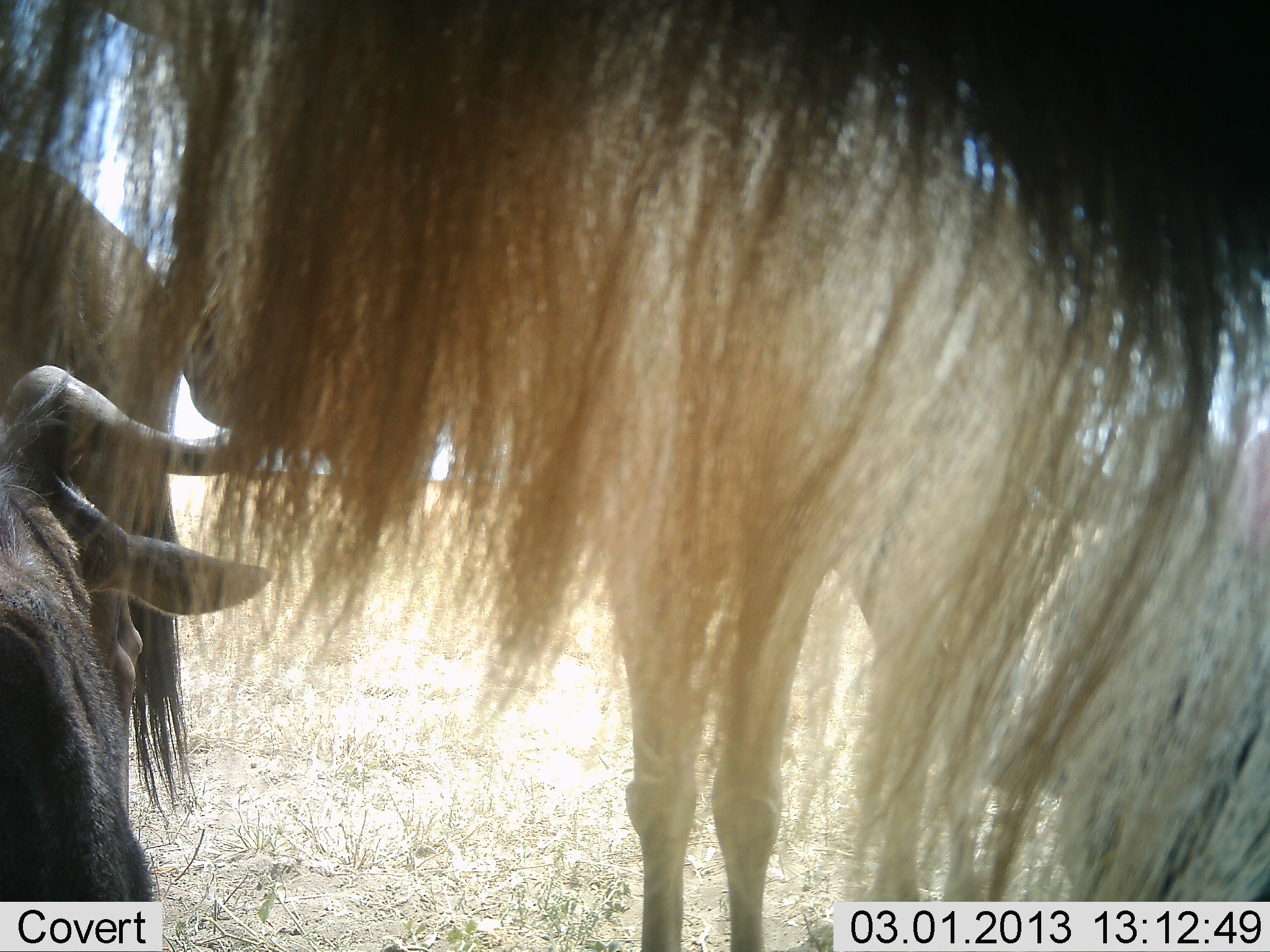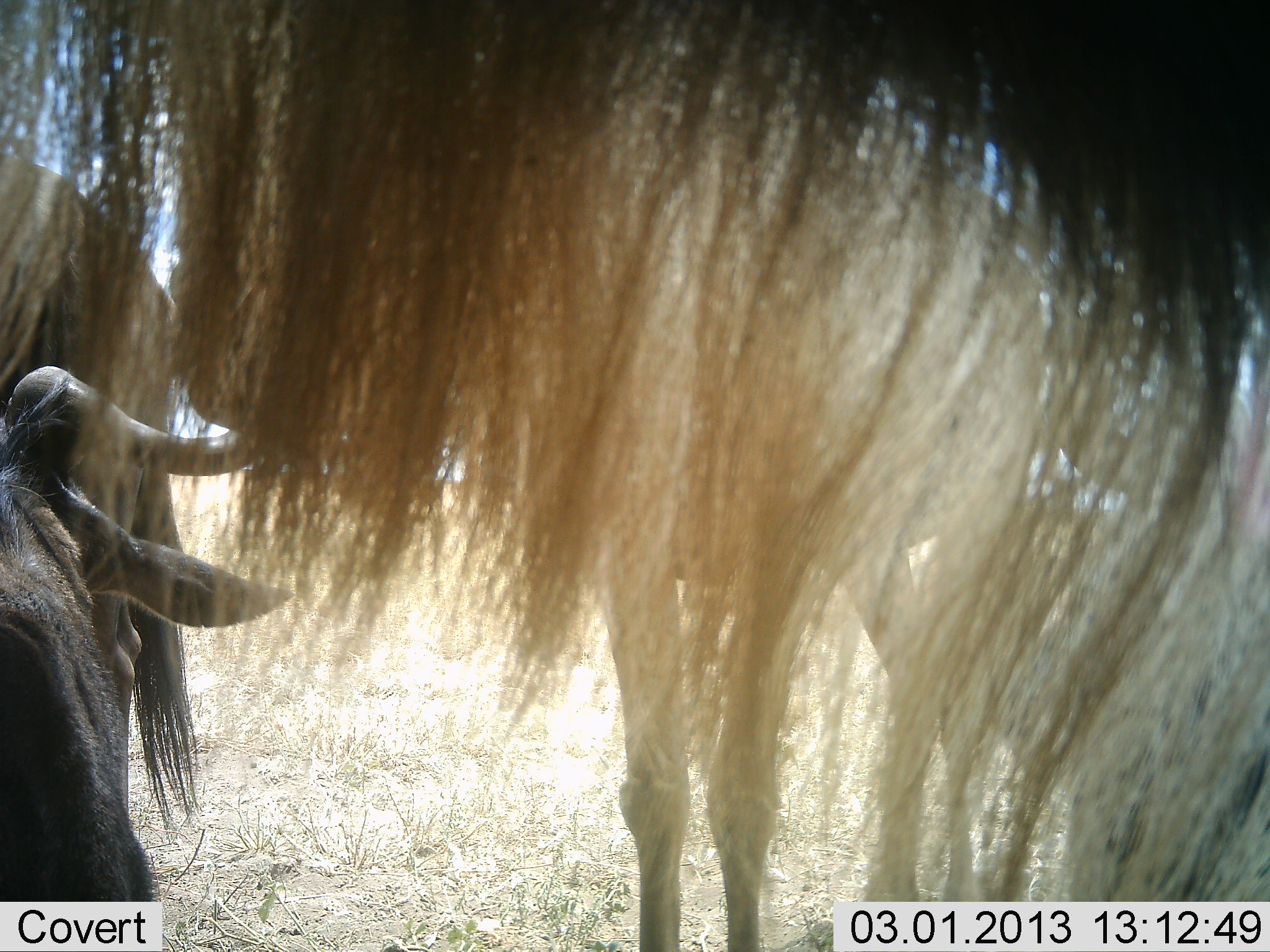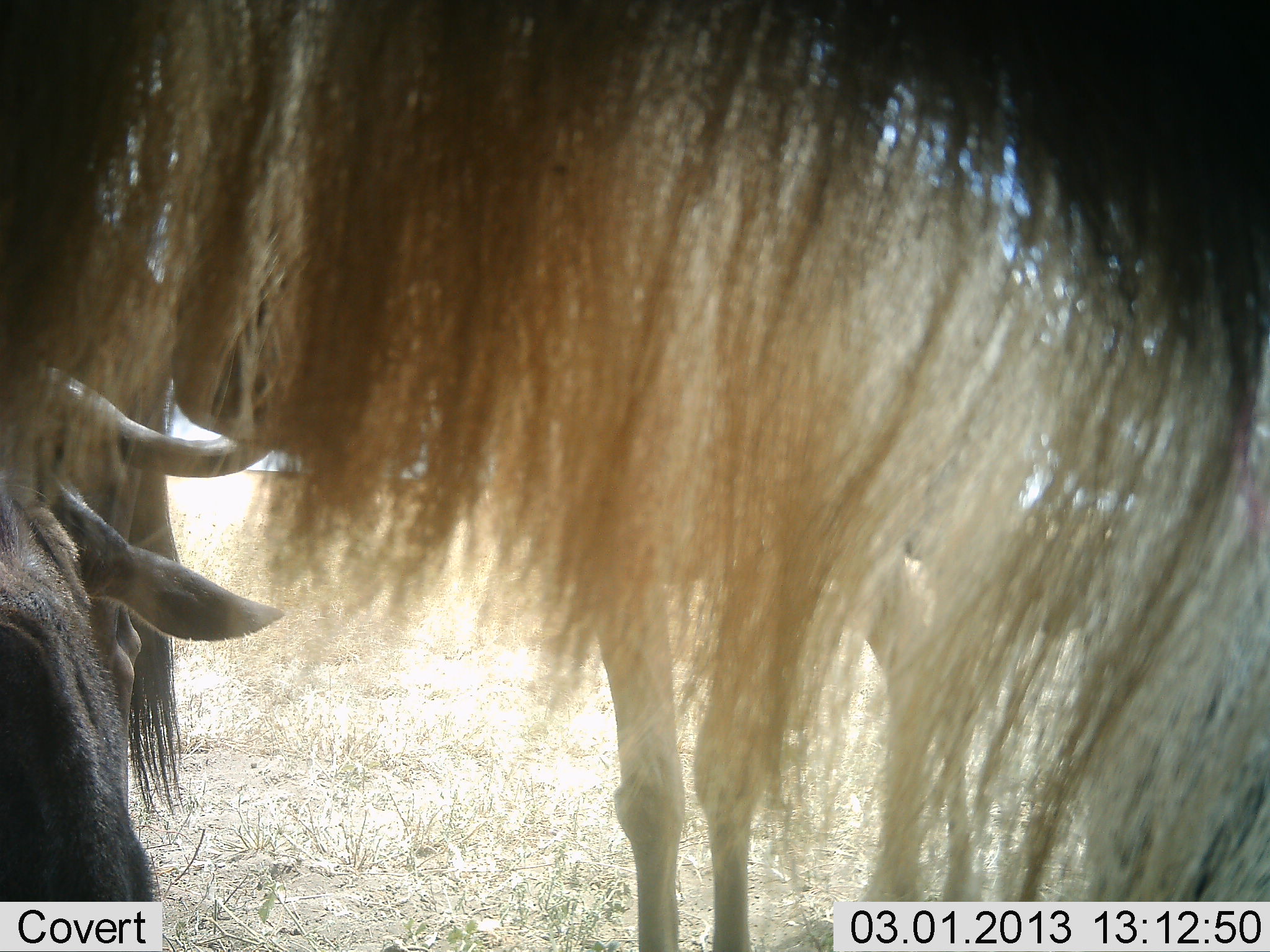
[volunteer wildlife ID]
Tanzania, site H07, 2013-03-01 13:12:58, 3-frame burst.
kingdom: Animalia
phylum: Chordata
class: Mammalia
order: Artiodactyla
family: Bovidae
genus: Connochaetes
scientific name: Connochaetes taurinus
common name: blue wildebeest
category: wildebeest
Wildebeest (blue wildebeest) (Connochaetes taurinus), count 3. Behavior (volunteer vote fractions): standing 84%, resting 40%, moving 9%, interacting 0%. Young present (vote fraction): 0%. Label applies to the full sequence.